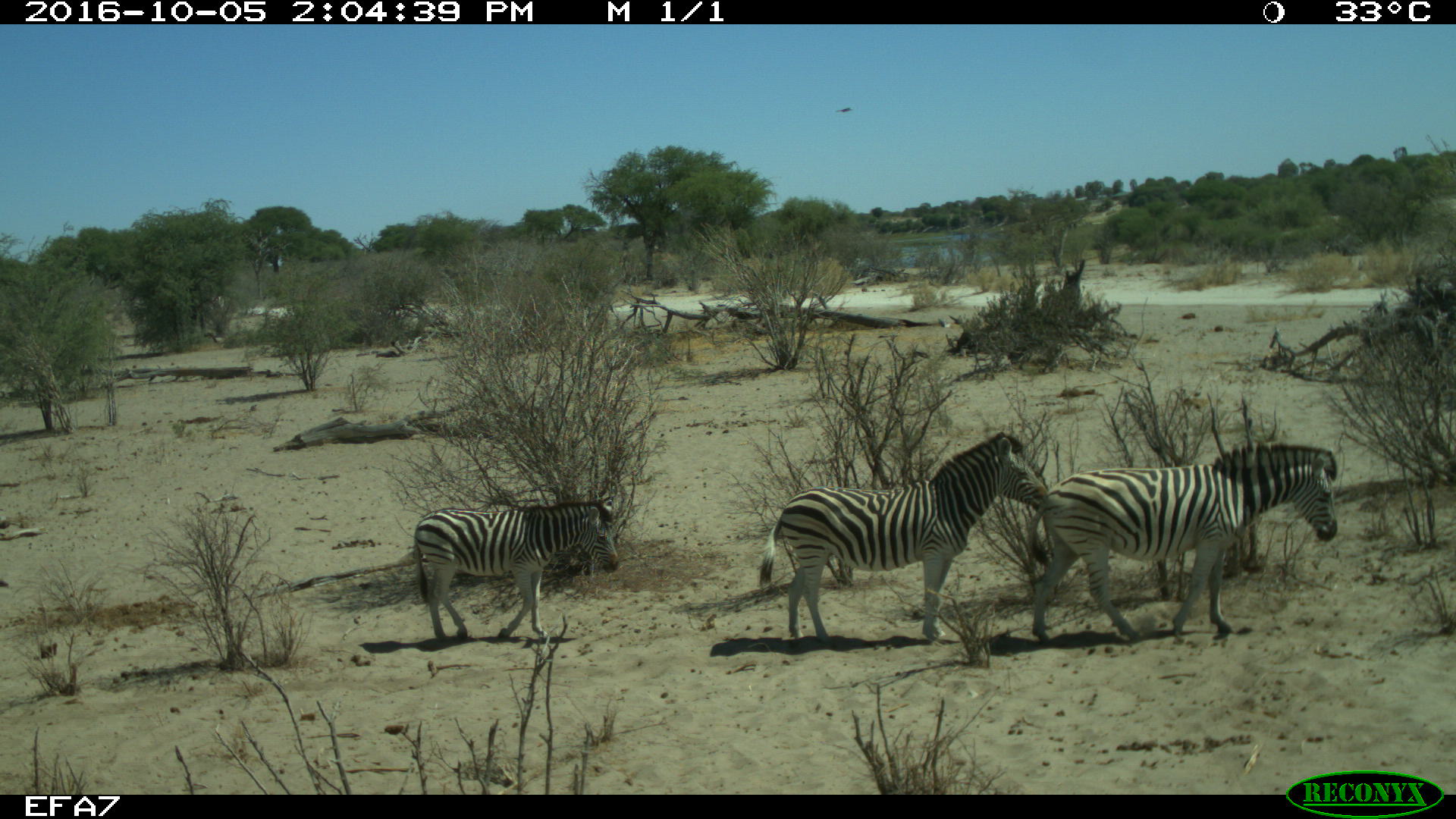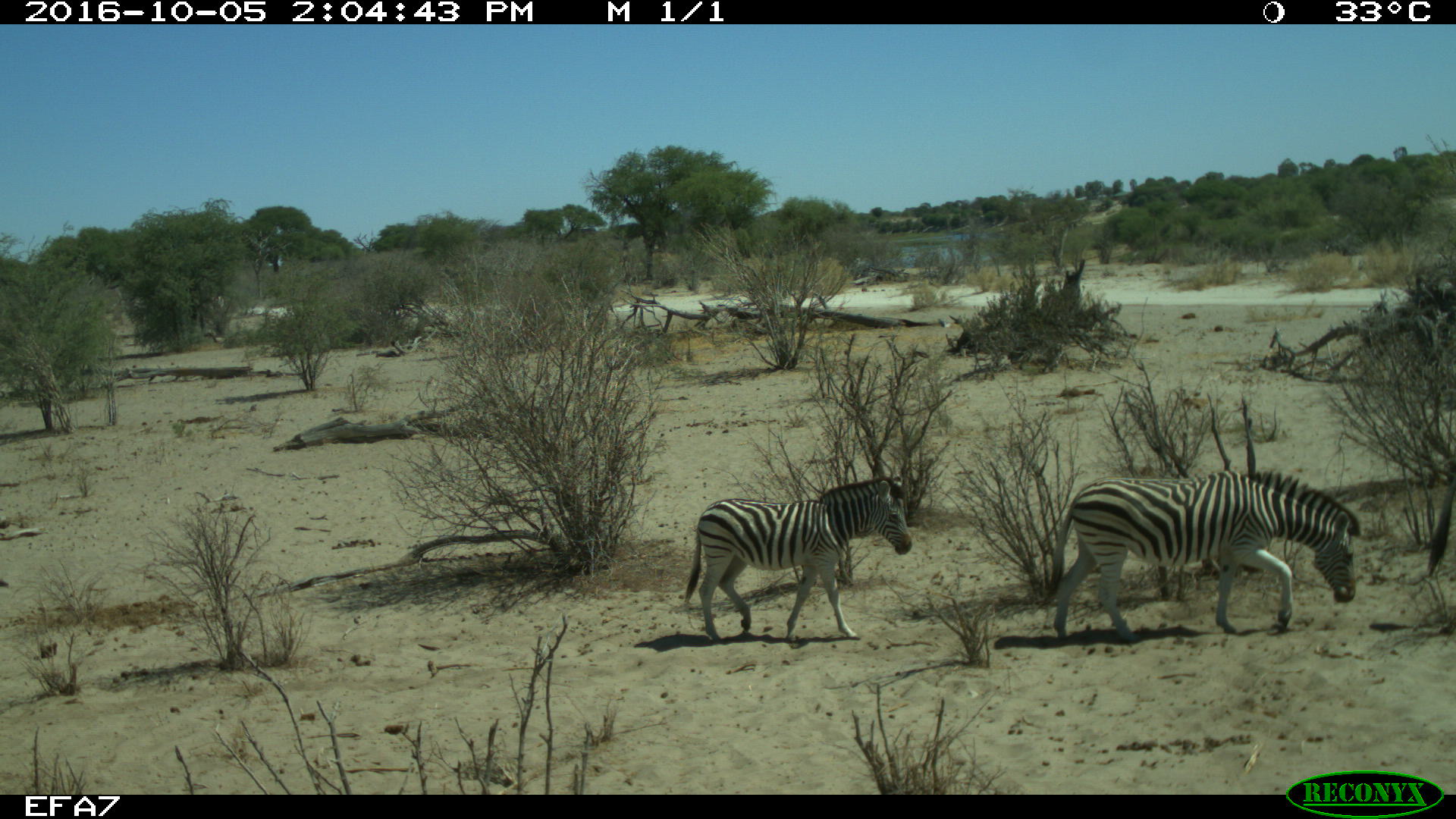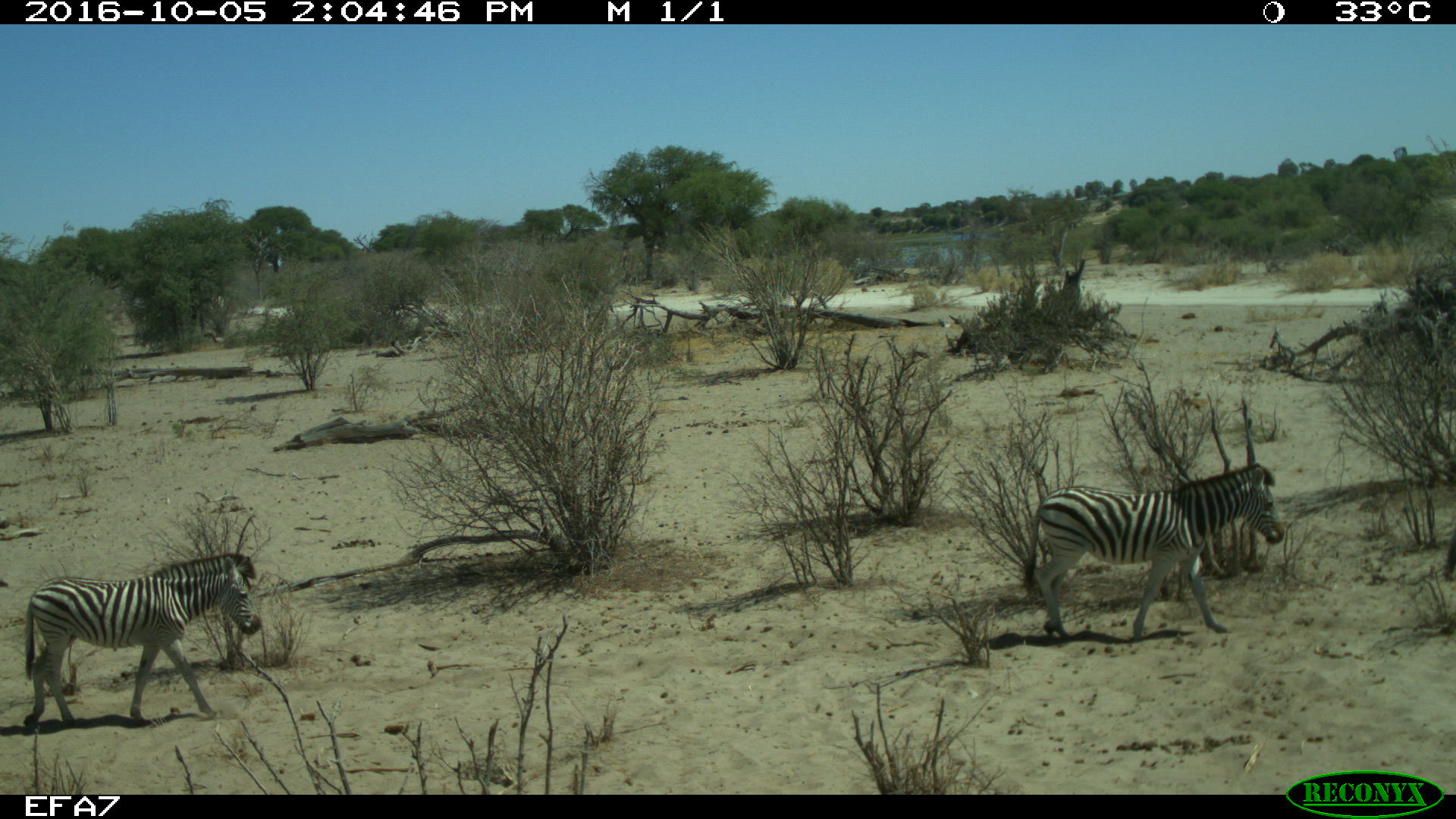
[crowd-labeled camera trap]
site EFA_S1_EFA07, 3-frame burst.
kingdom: Animalia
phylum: Chordata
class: Mammalia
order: Perissodactyla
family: Equidae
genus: Equus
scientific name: Equus quagga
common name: plains zebra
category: zebraplains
Zebraplains (plains zebra) (Equus quagga), count 3. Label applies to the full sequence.